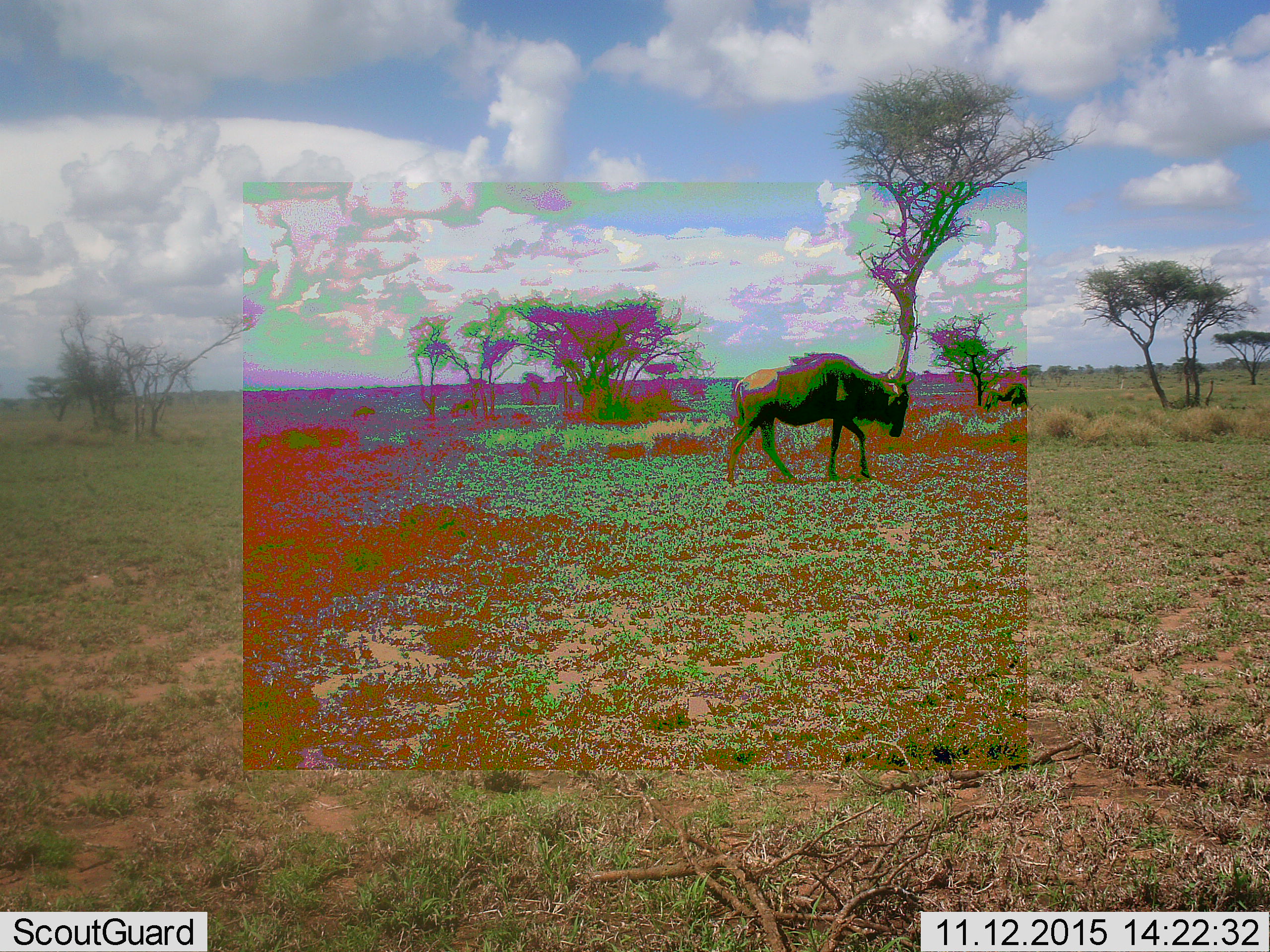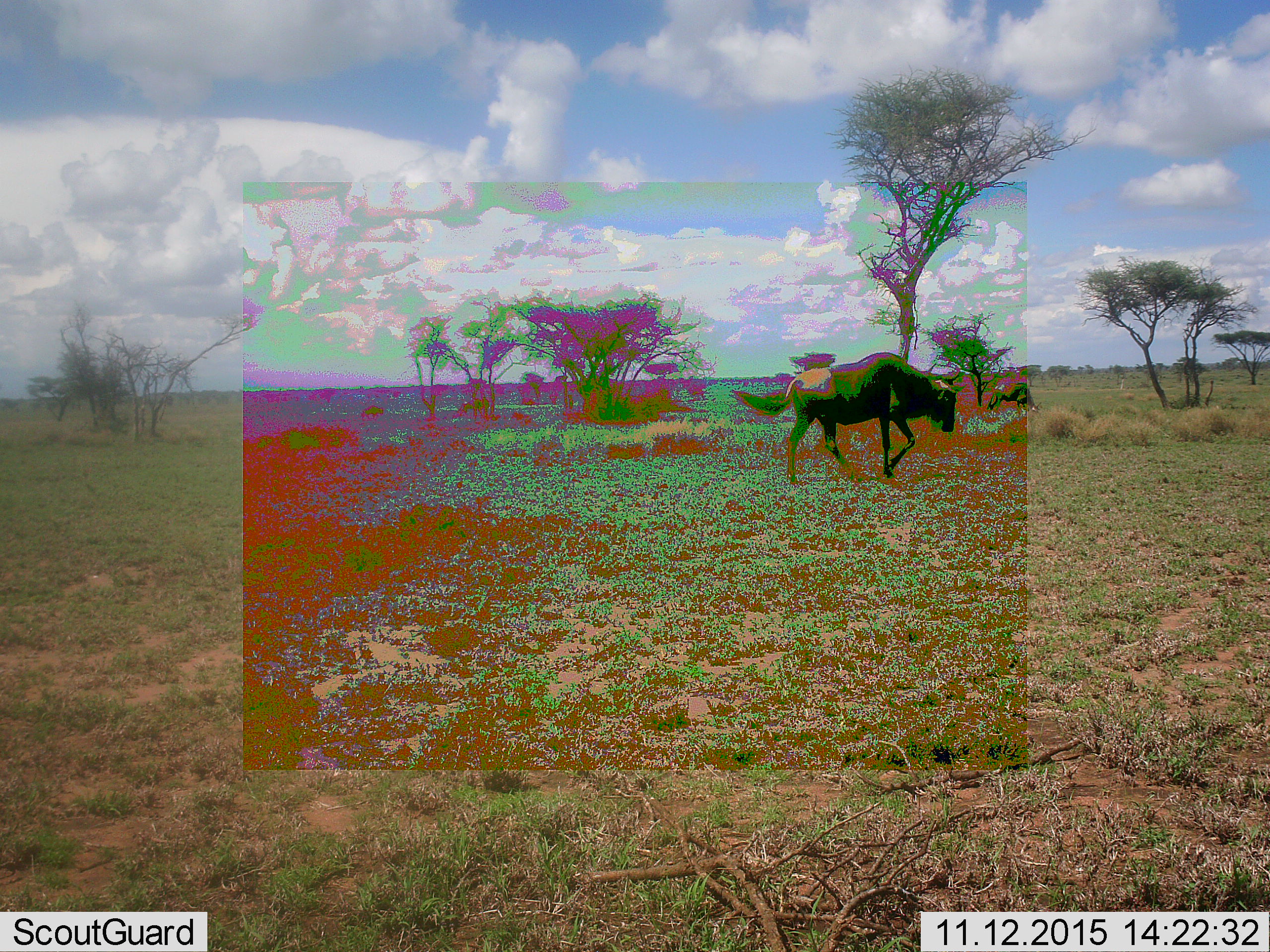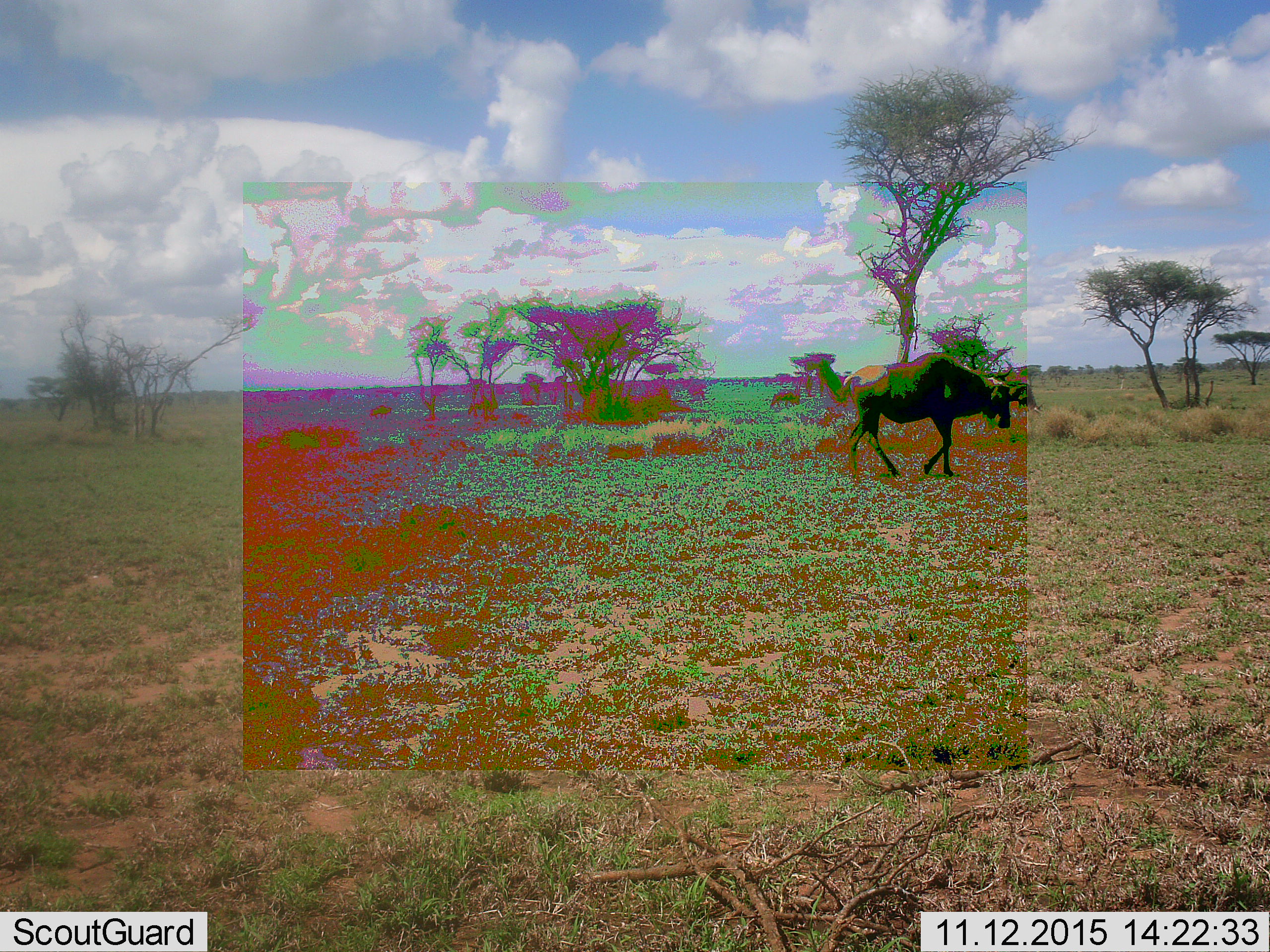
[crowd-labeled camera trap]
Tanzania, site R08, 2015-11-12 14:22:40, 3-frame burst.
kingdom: Animalia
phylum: Chordata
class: Mammalia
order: Artiodactyla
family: Bovidae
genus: Connochaetes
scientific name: Connochaetes taurinus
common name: blue wildebeest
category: wildebeest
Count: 2.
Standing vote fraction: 11%.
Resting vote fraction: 0%.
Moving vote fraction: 100%.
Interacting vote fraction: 0%.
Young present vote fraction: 0%.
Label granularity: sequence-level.